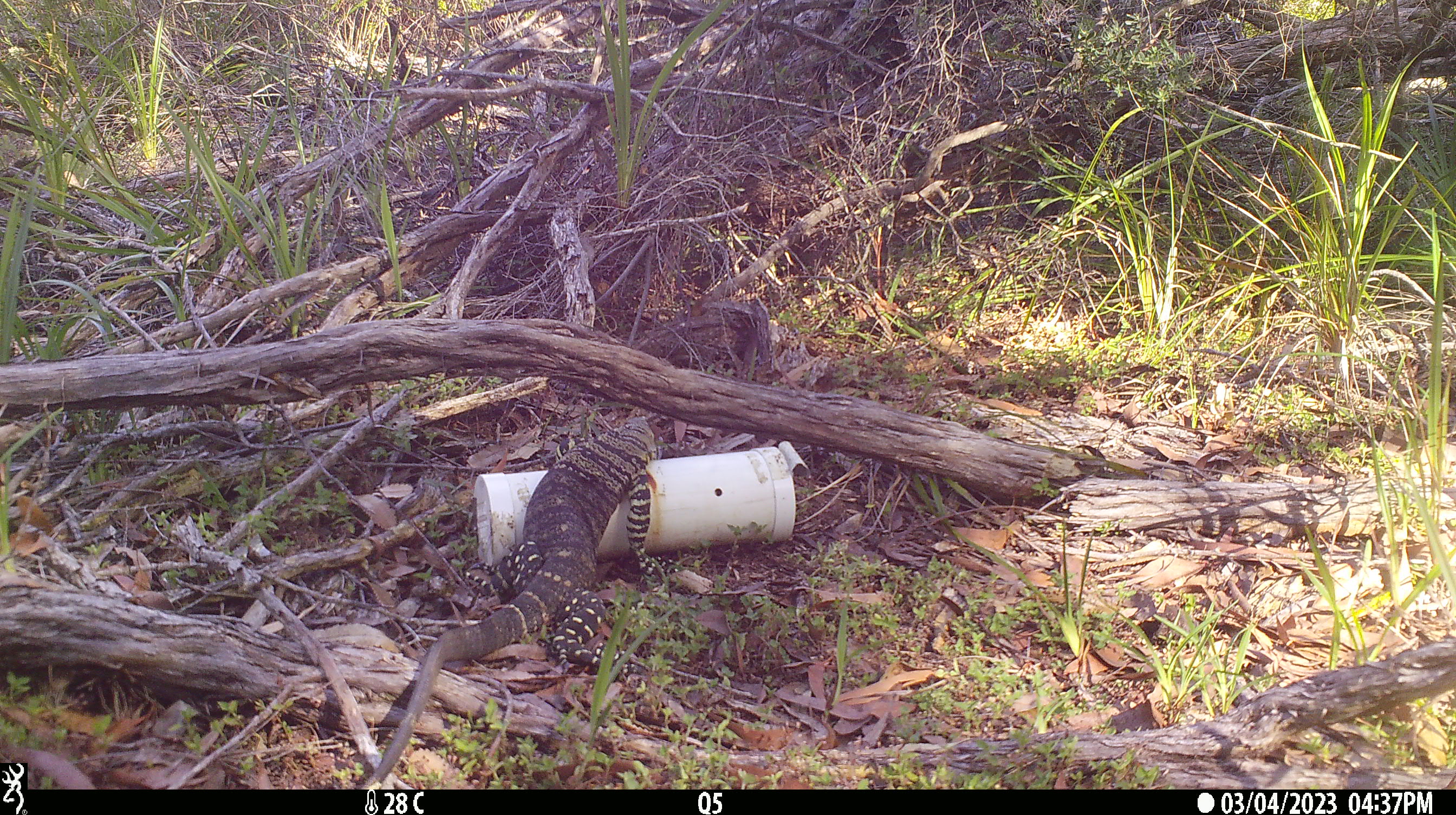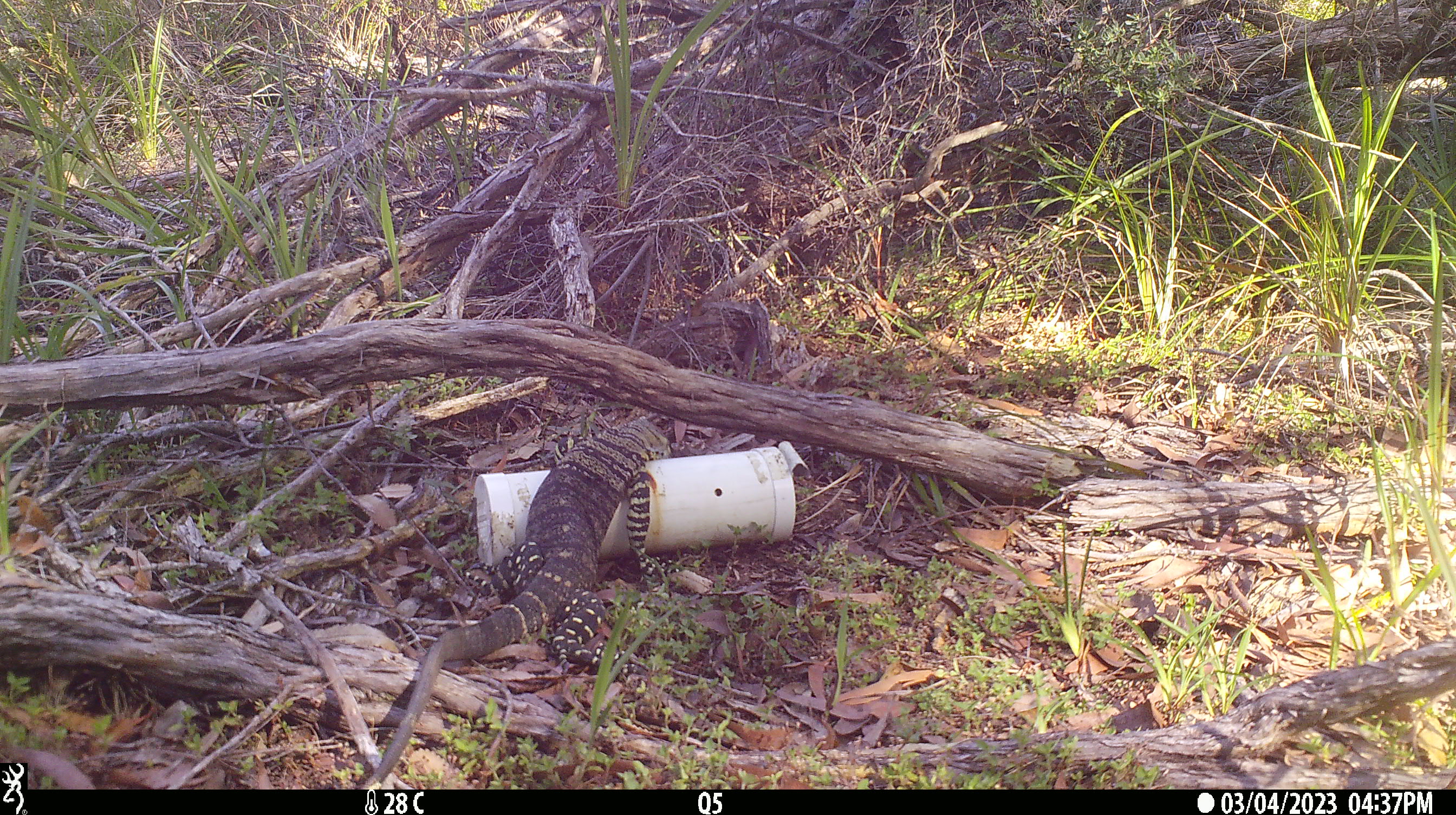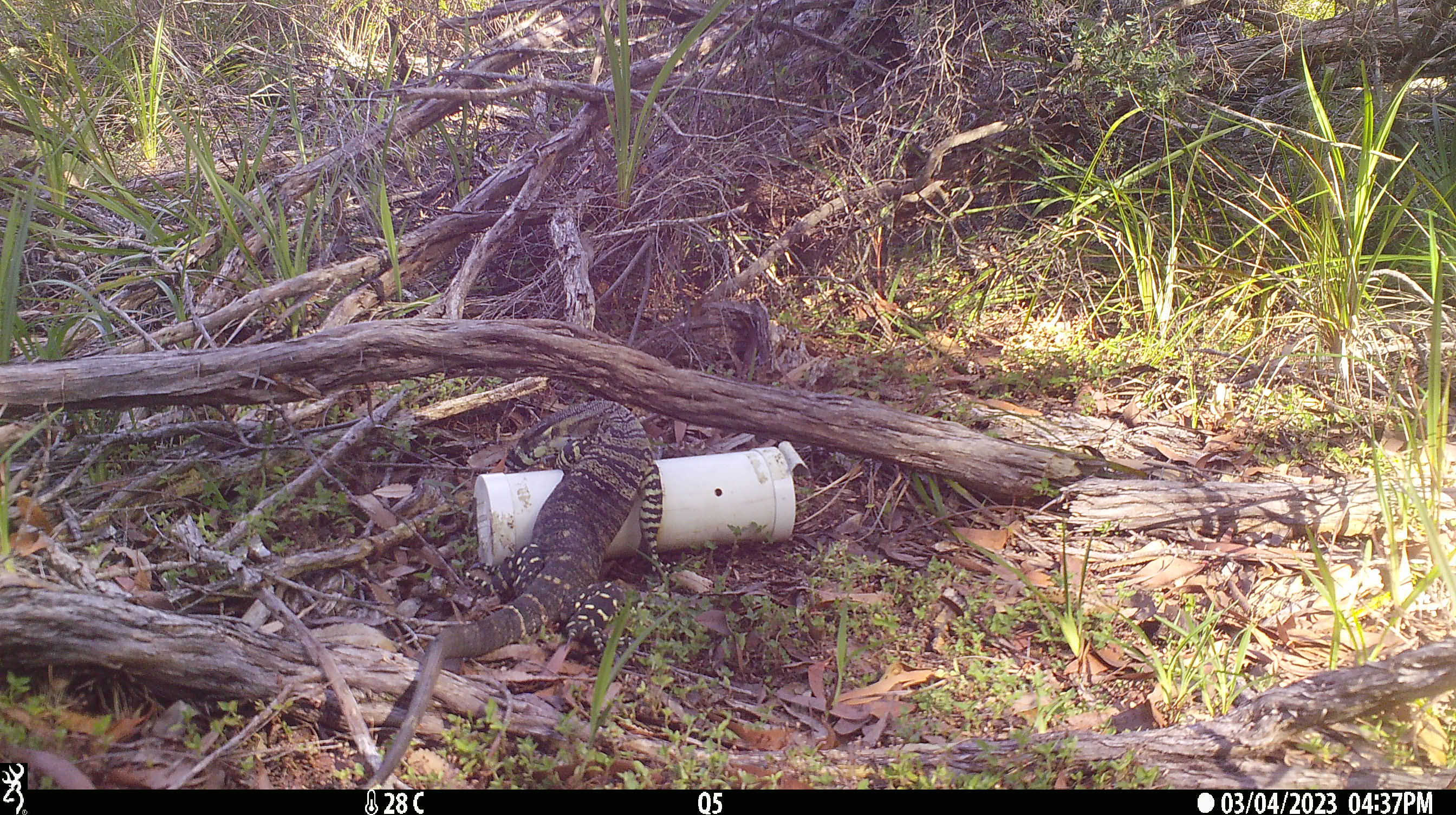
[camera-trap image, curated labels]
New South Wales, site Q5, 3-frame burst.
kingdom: Animalia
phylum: Chordata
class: Reptilia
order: Squamata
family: Varanidae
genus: Varanus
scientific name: Varanus varius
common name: lace monitor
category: goanna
Goanna (lace monitor) (Varanus varius).